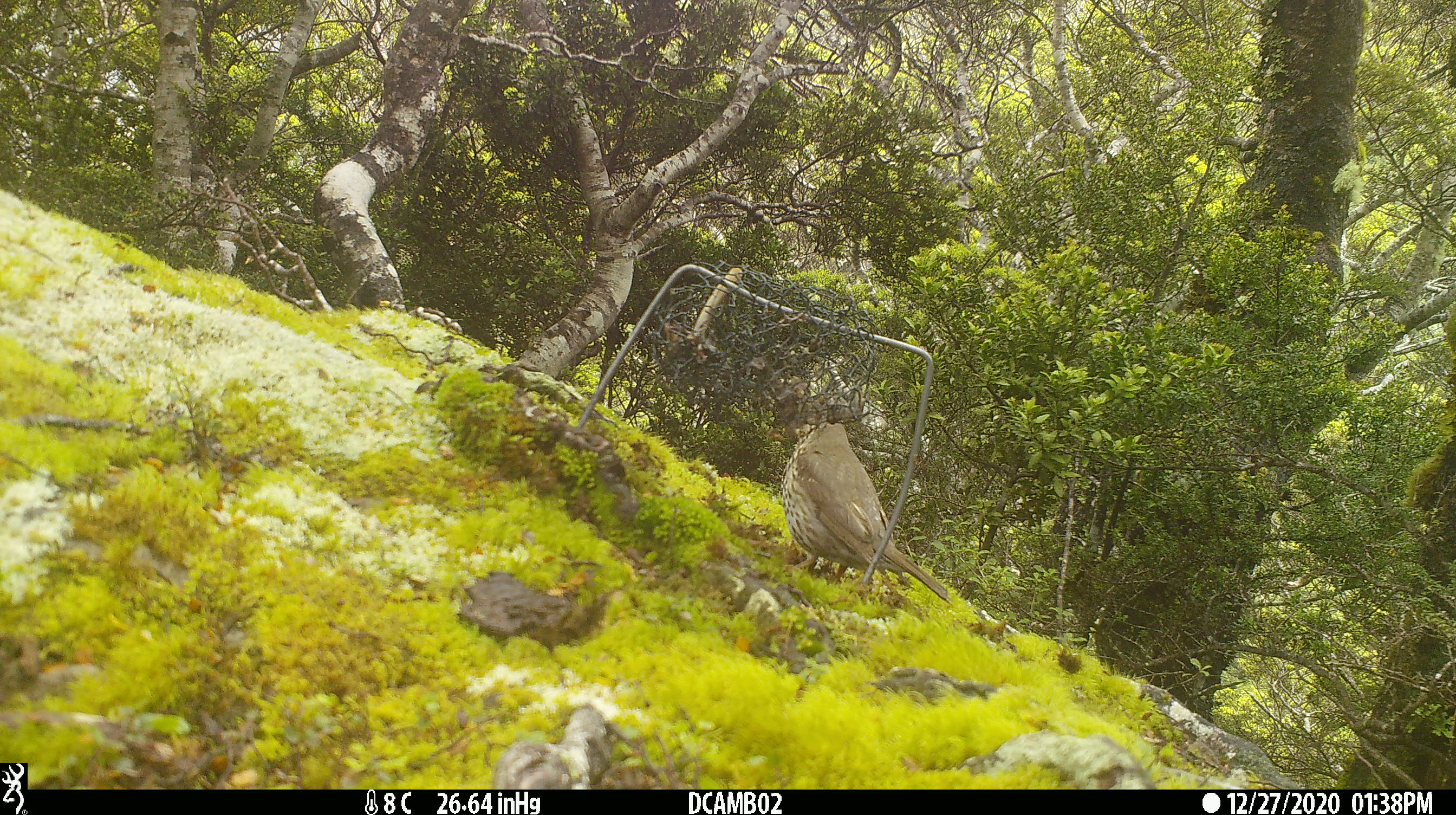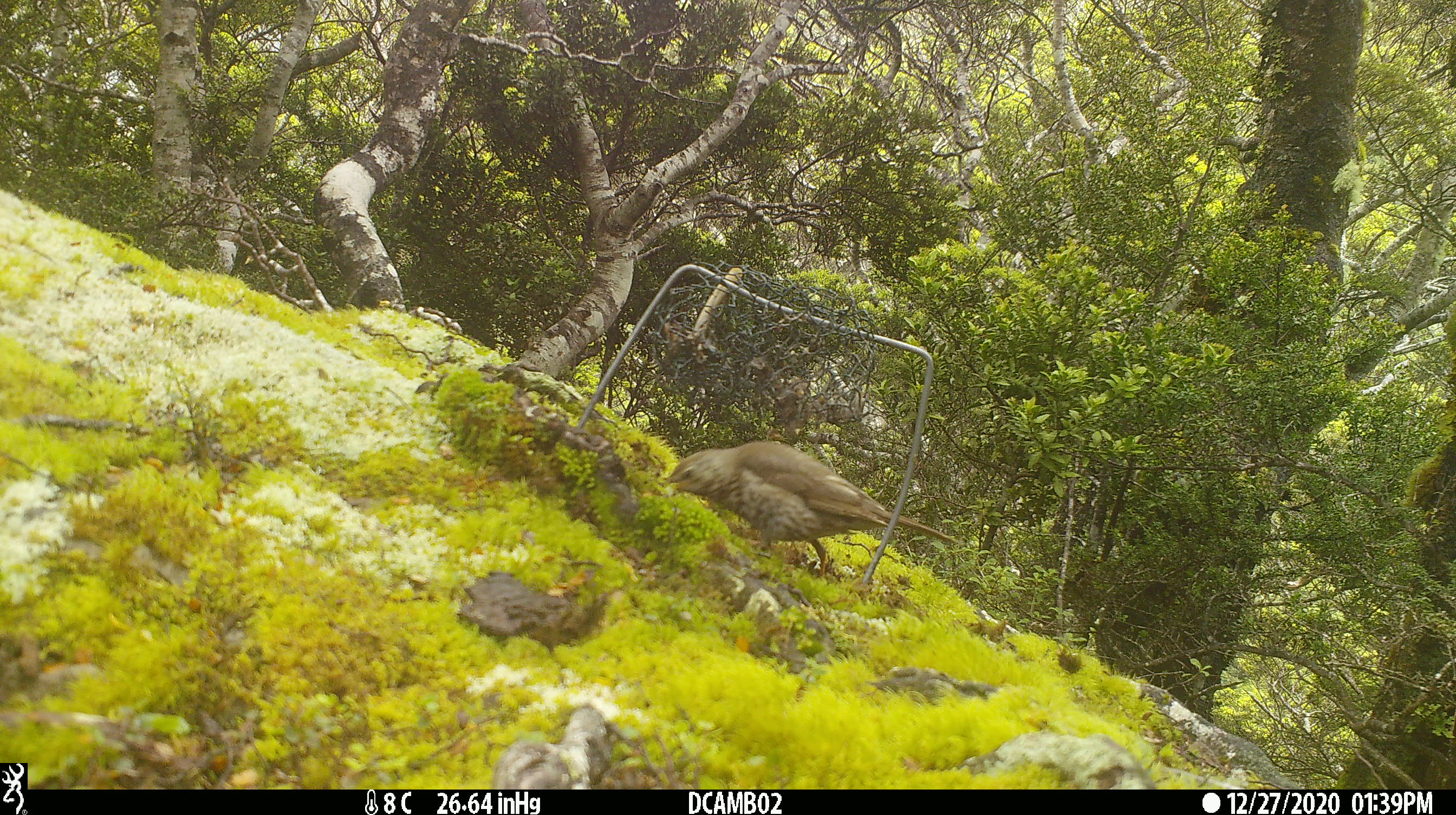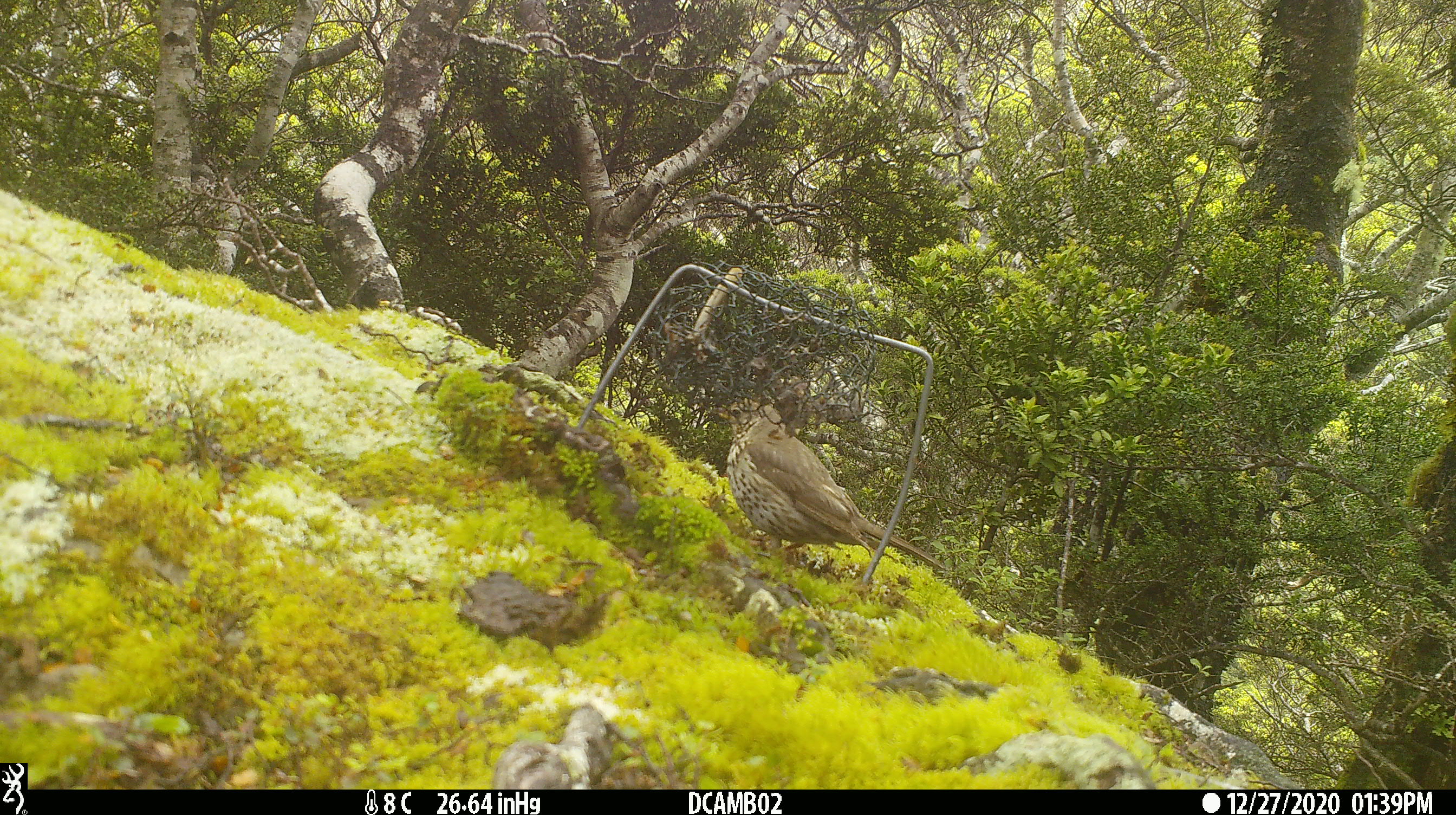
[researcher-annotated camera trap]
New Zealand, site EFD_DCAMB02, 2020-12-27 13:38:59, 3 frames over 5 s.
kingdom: Animalia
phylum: Chordata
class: Aves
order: Passeriformes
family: Turdidae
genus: Turdus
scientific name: Turdus philomelos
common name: song thrush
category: thrush